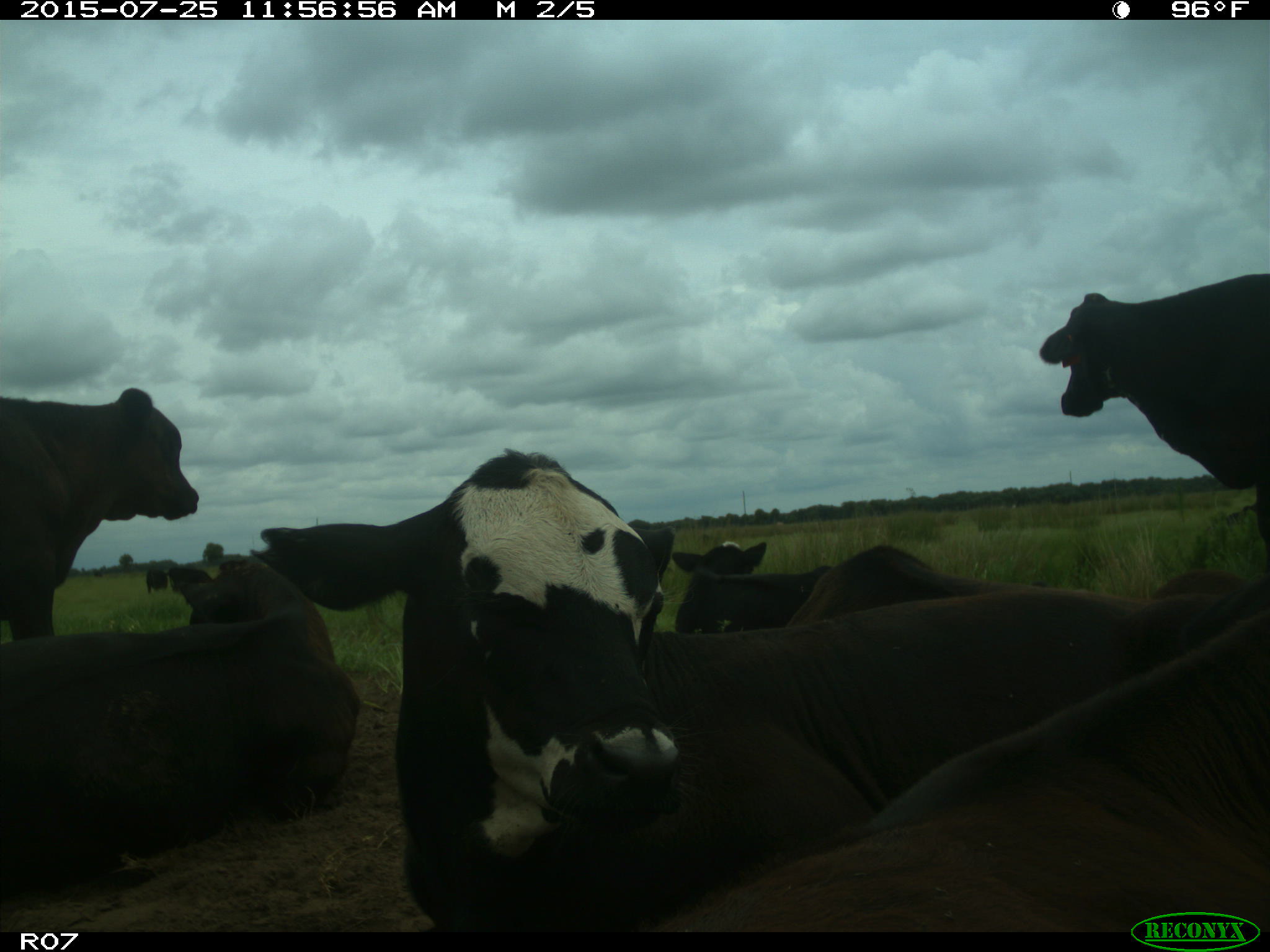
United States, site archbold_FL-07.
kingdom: Animalia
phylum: Chordata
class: Mammalia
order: Artiodactyla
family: Bovidae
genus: Bos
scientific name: Bos taurus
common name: domestic cow